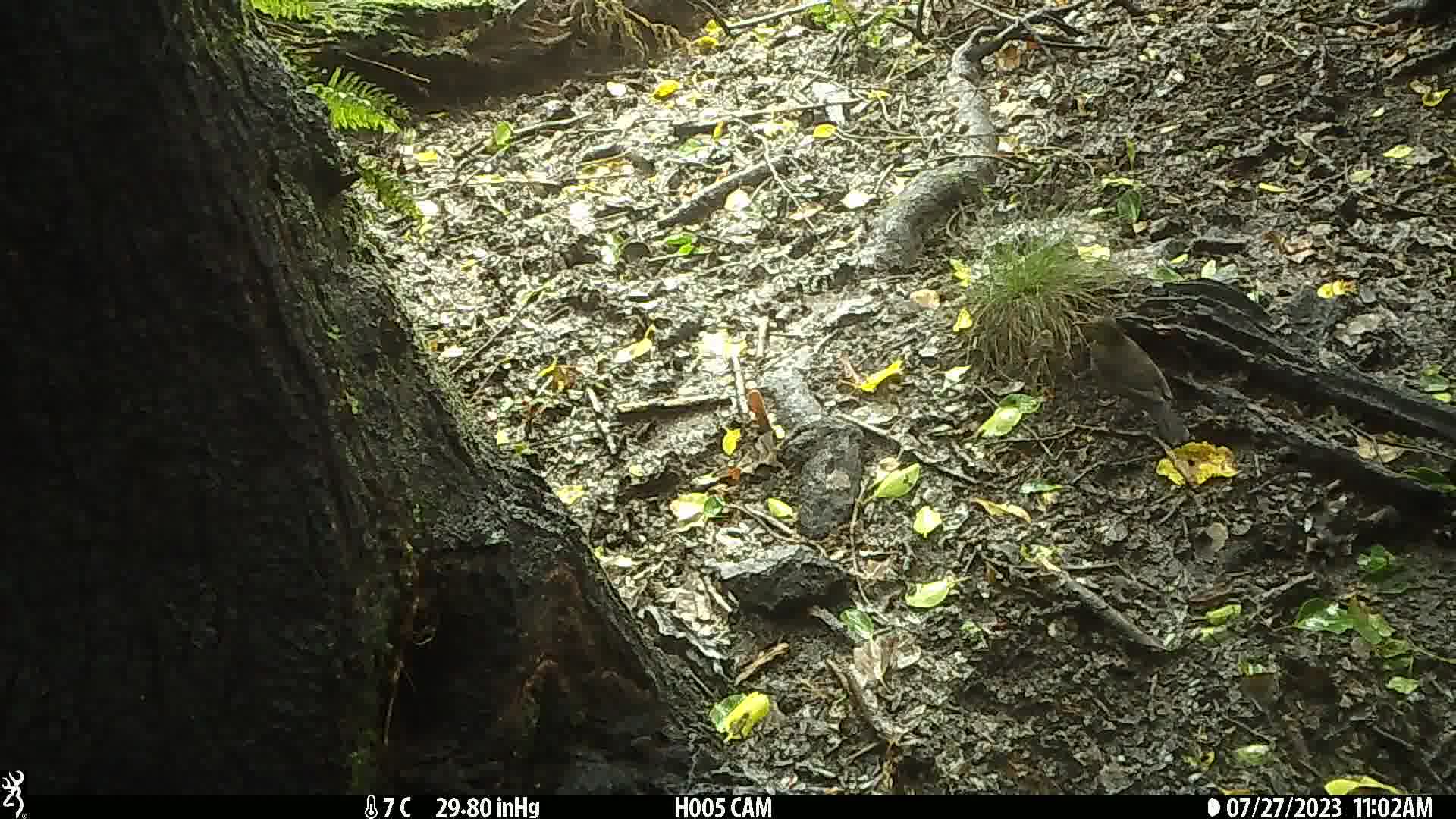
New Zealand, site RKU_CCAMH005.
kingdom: Animalia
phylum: Chordata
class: Aves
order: Passeriformes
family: Turdidae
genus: Turdus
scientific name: Turdus merula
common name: eurasian blackbird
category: blackbird